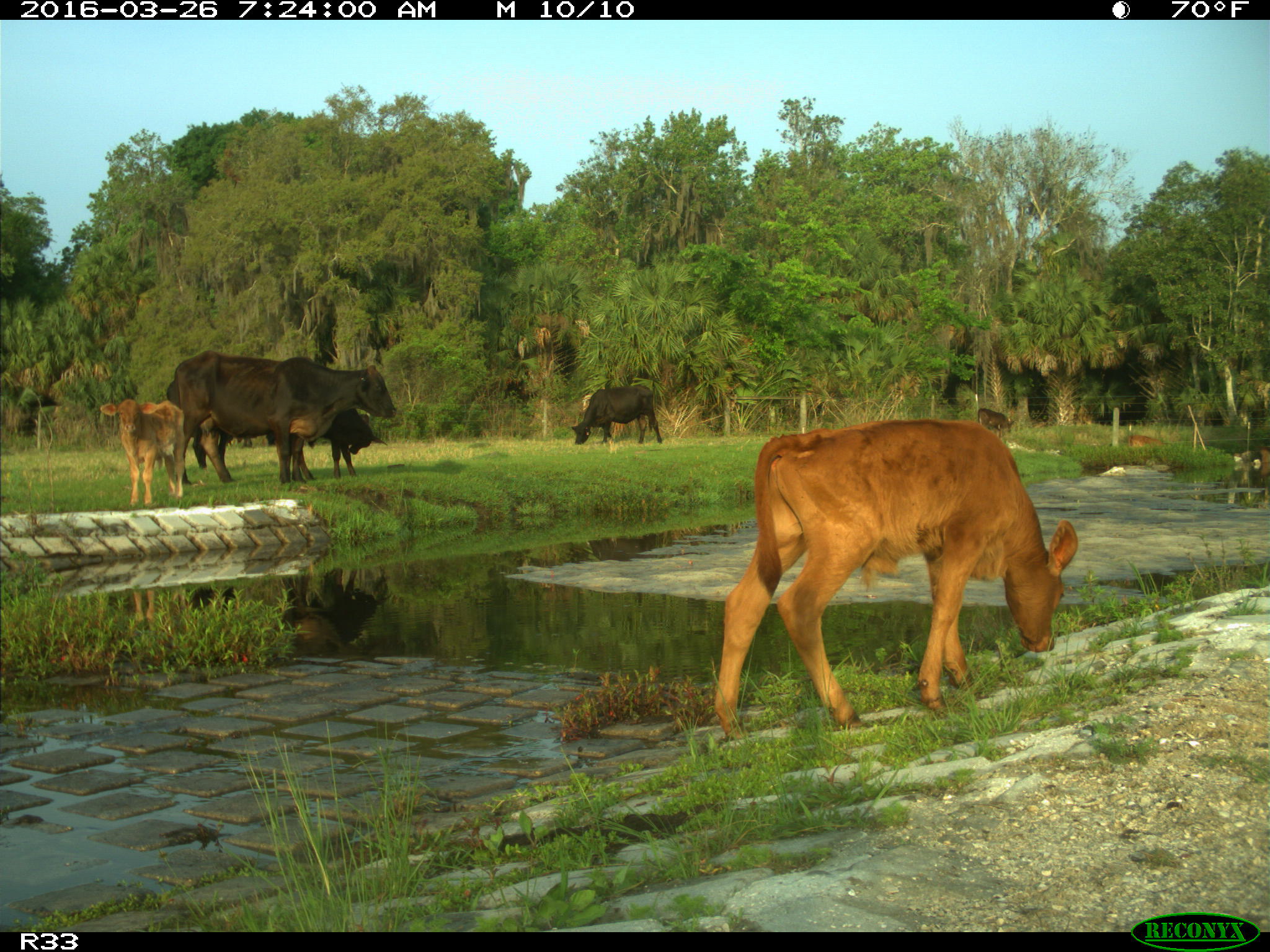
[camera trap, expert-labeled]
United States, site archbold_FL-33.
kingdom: Animalia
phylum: Chordata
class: Mammalia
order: Artiodactyla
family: Bovidae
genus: Bos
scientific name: Bos taurus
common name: domestic cow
Bos taurus (domestic cow).